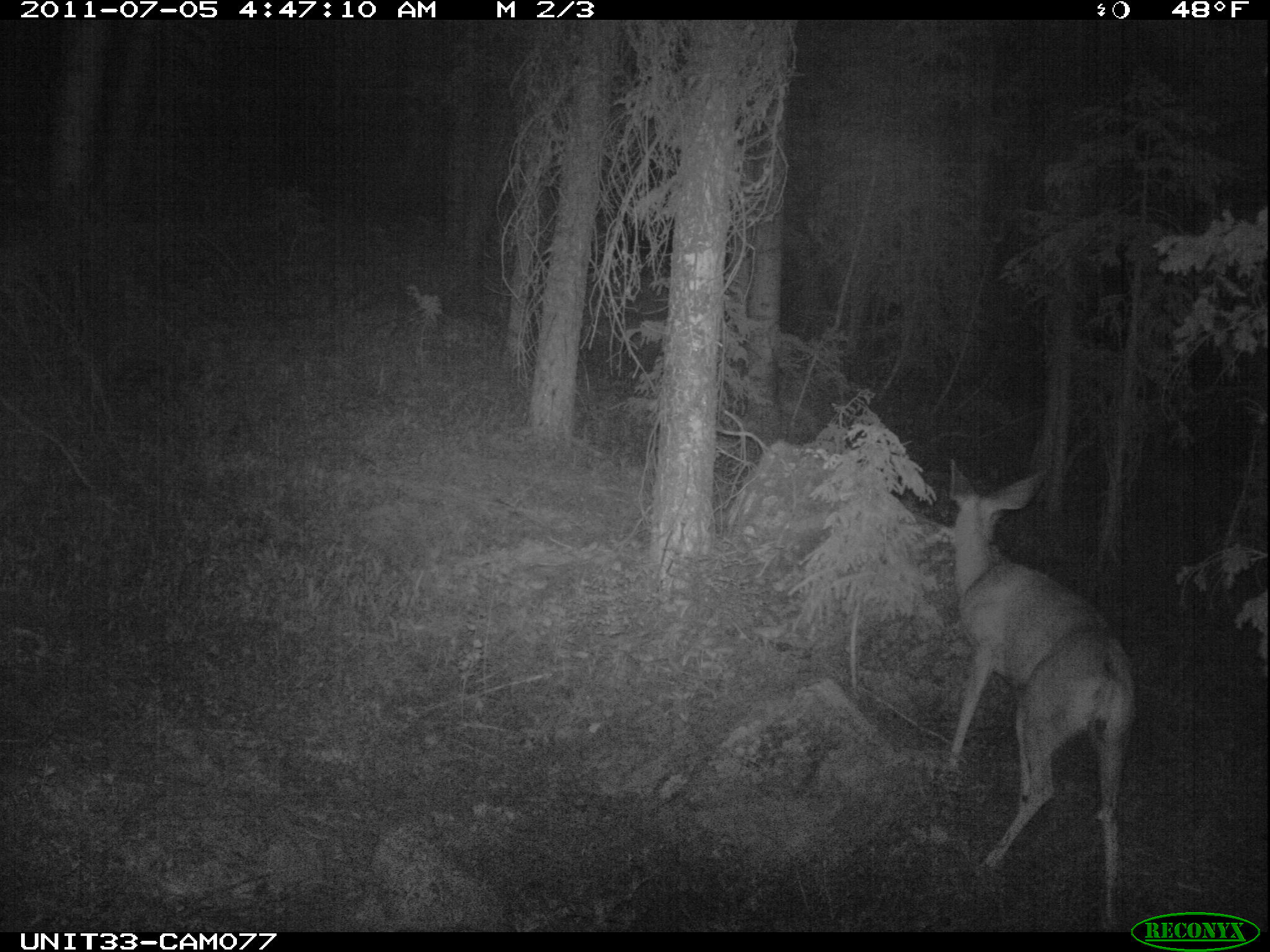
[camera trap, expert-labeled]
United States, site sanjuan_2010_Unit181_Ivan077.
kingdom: Animalia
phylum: Chordata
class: Mammalia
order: Artiodactyla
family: Cervidae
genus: Odocoileus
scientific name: Odocoileus hemionus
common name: mule deer